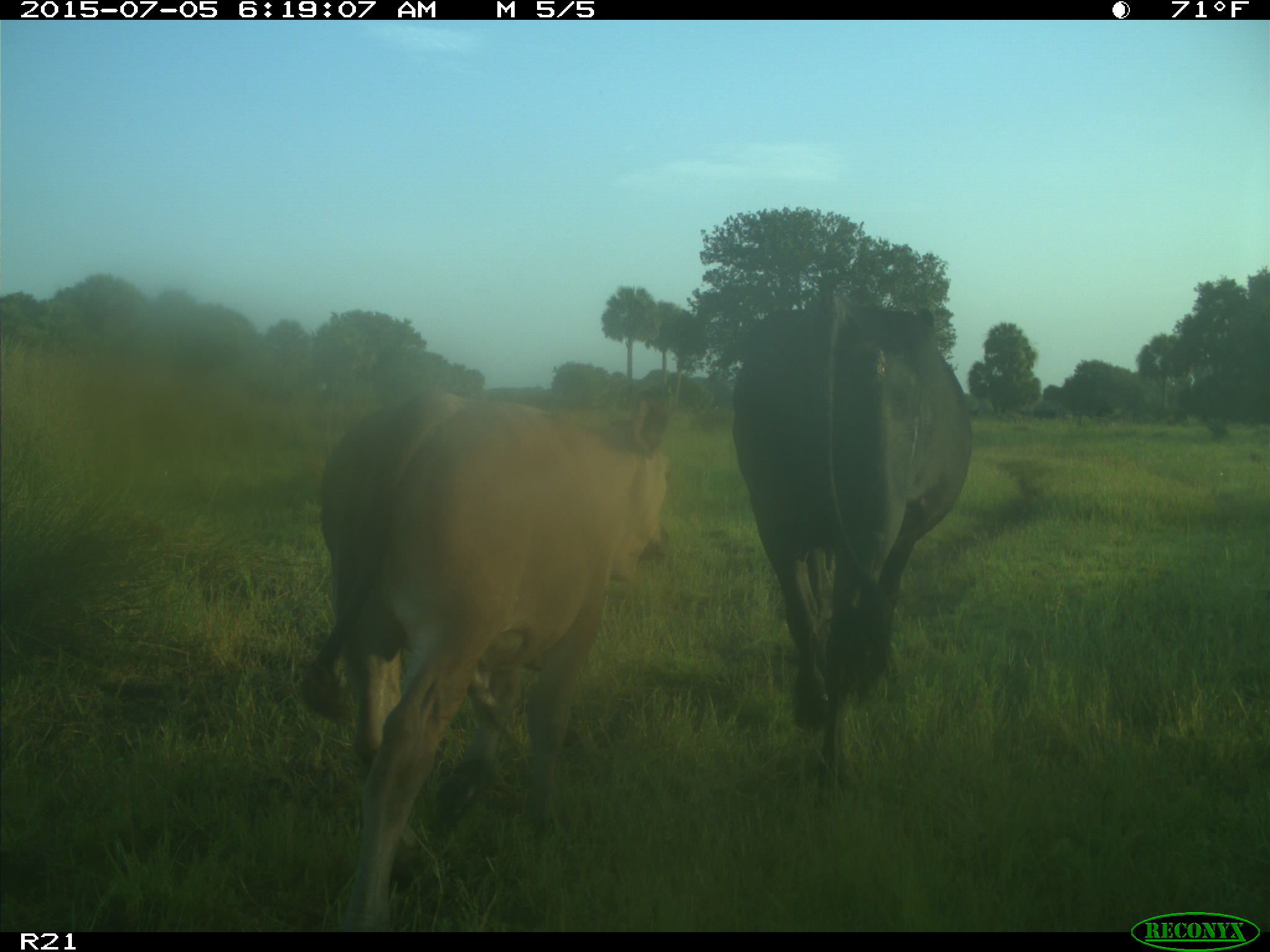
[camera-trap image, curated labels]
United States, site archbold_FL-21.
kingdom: Animalia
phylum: Chordata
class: Mammalia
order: Artiodactyla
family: Bovidae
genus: Bos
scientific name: Bos taurus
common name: domestic cow